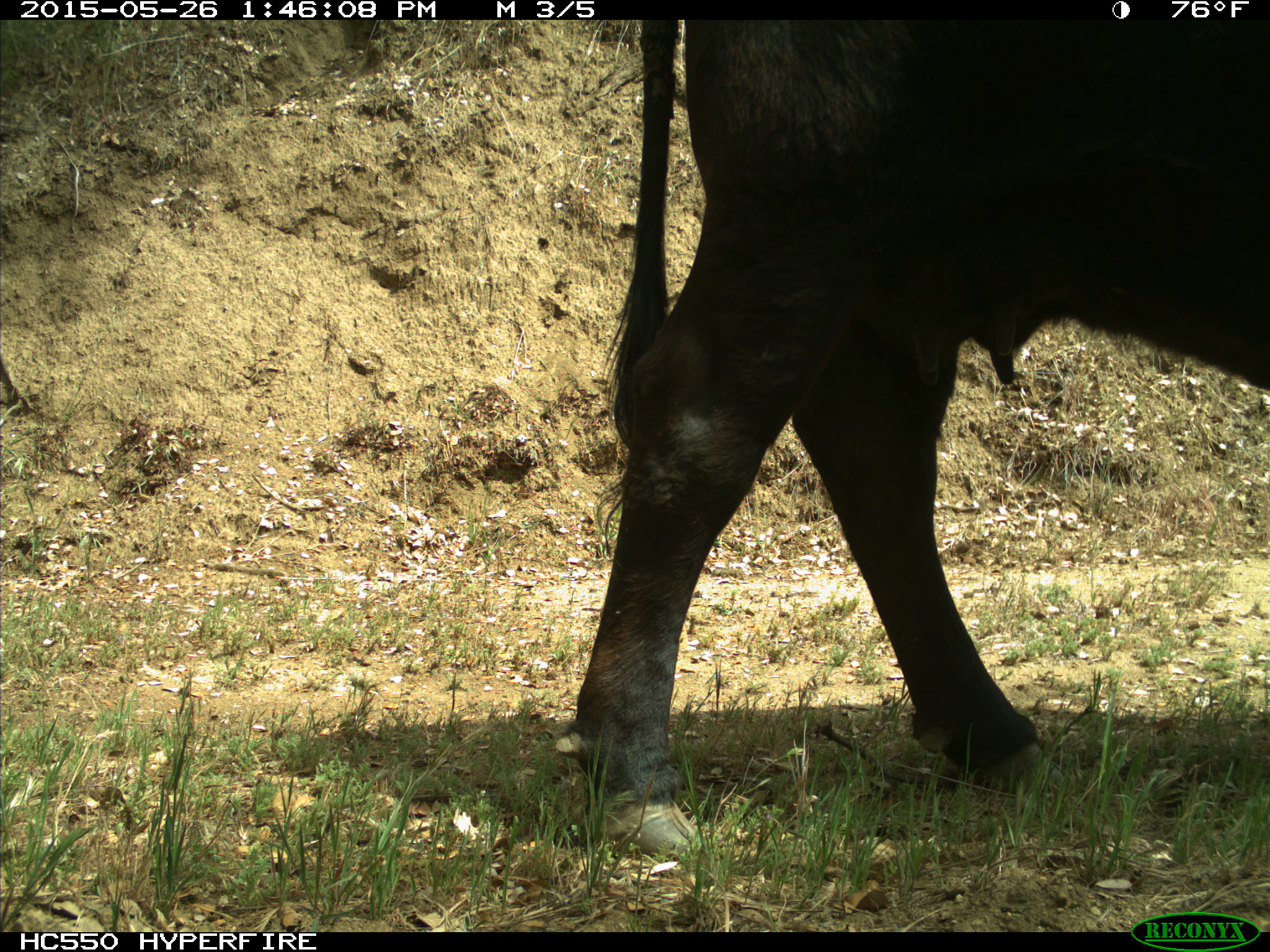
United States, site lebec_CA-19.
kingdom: Animalia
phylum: Chordata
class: Mammalia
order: Artiodactyla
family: Bovidae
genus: Bos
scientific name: Bos taurus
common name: domestic cow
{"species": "Bos taurus (domestic cow)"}